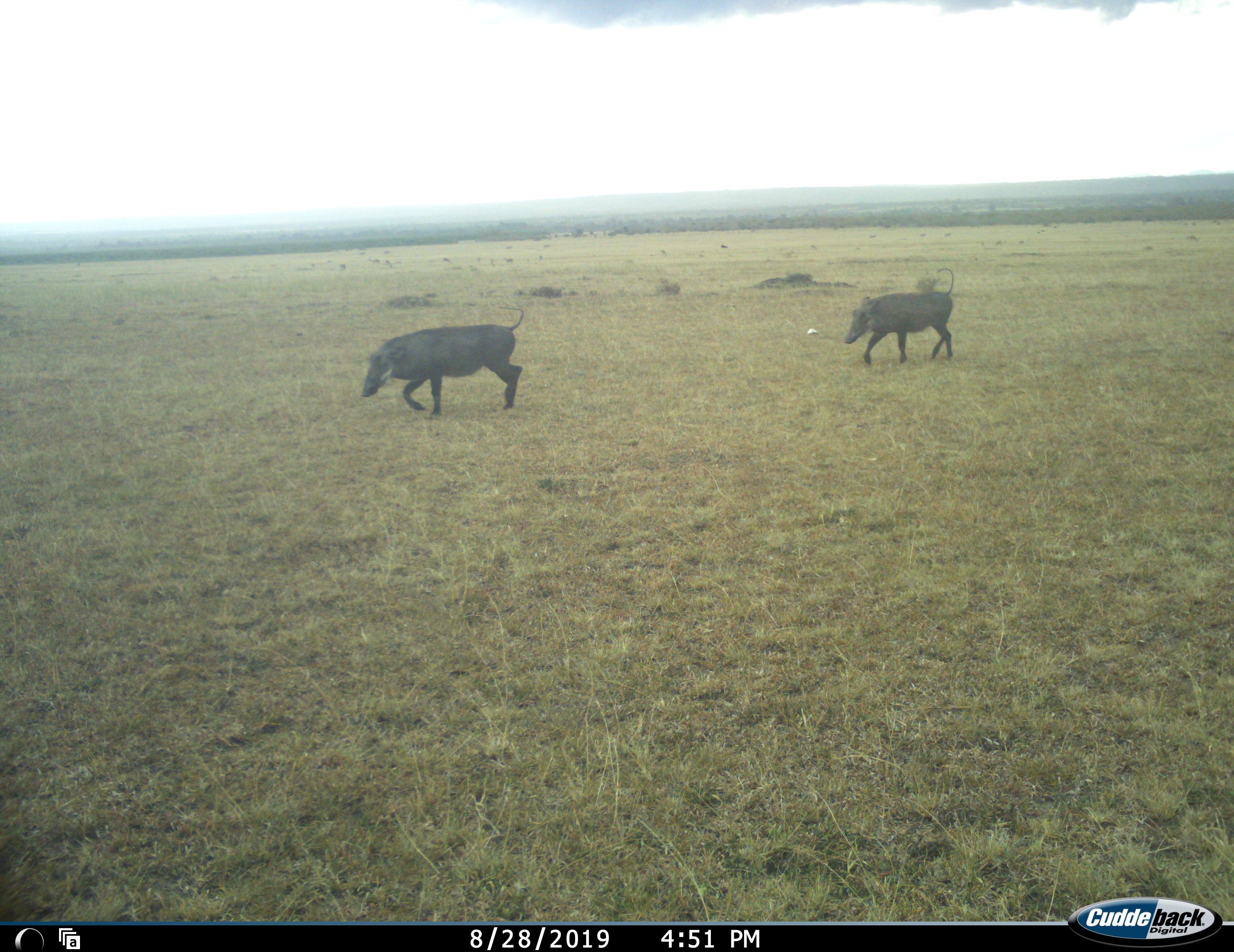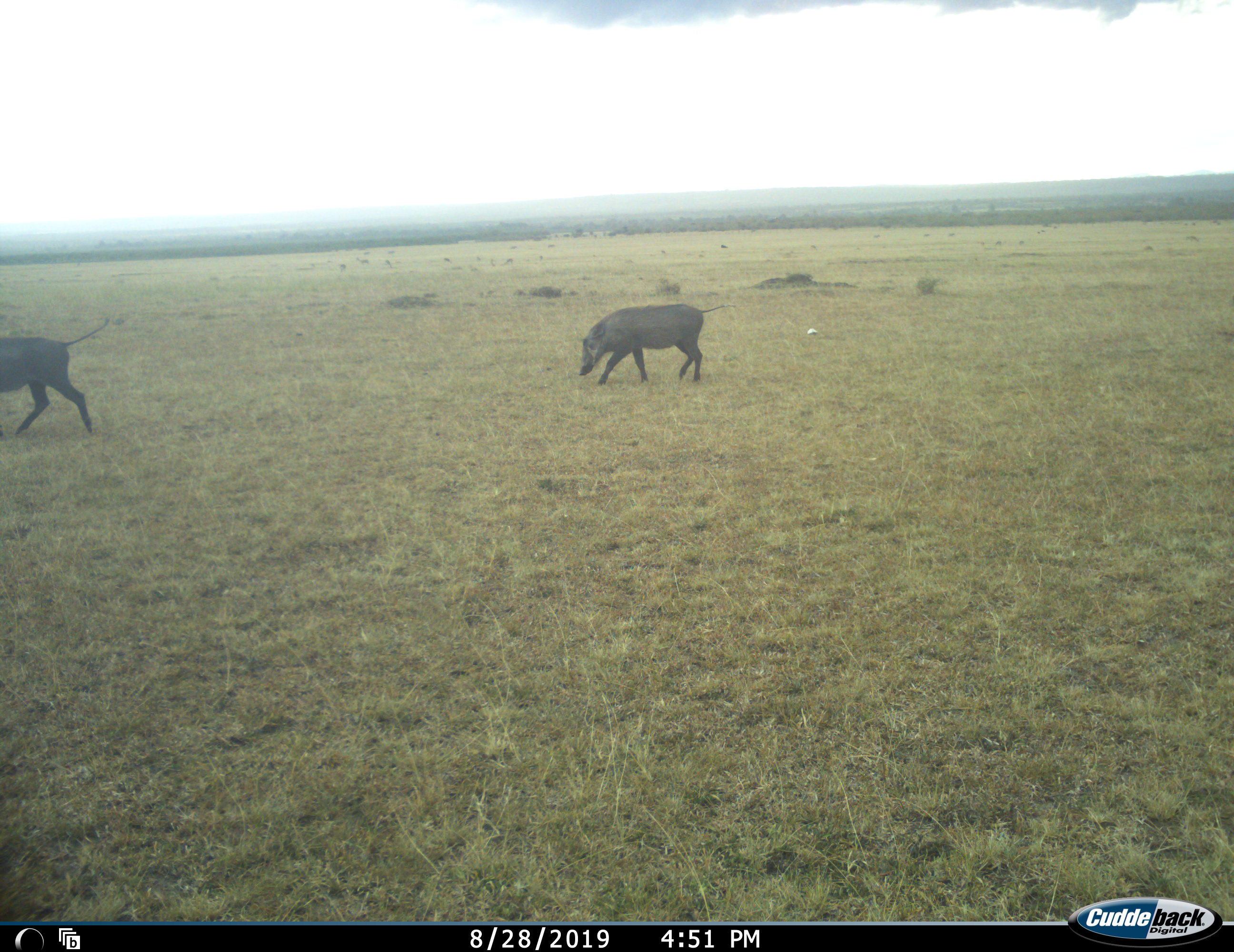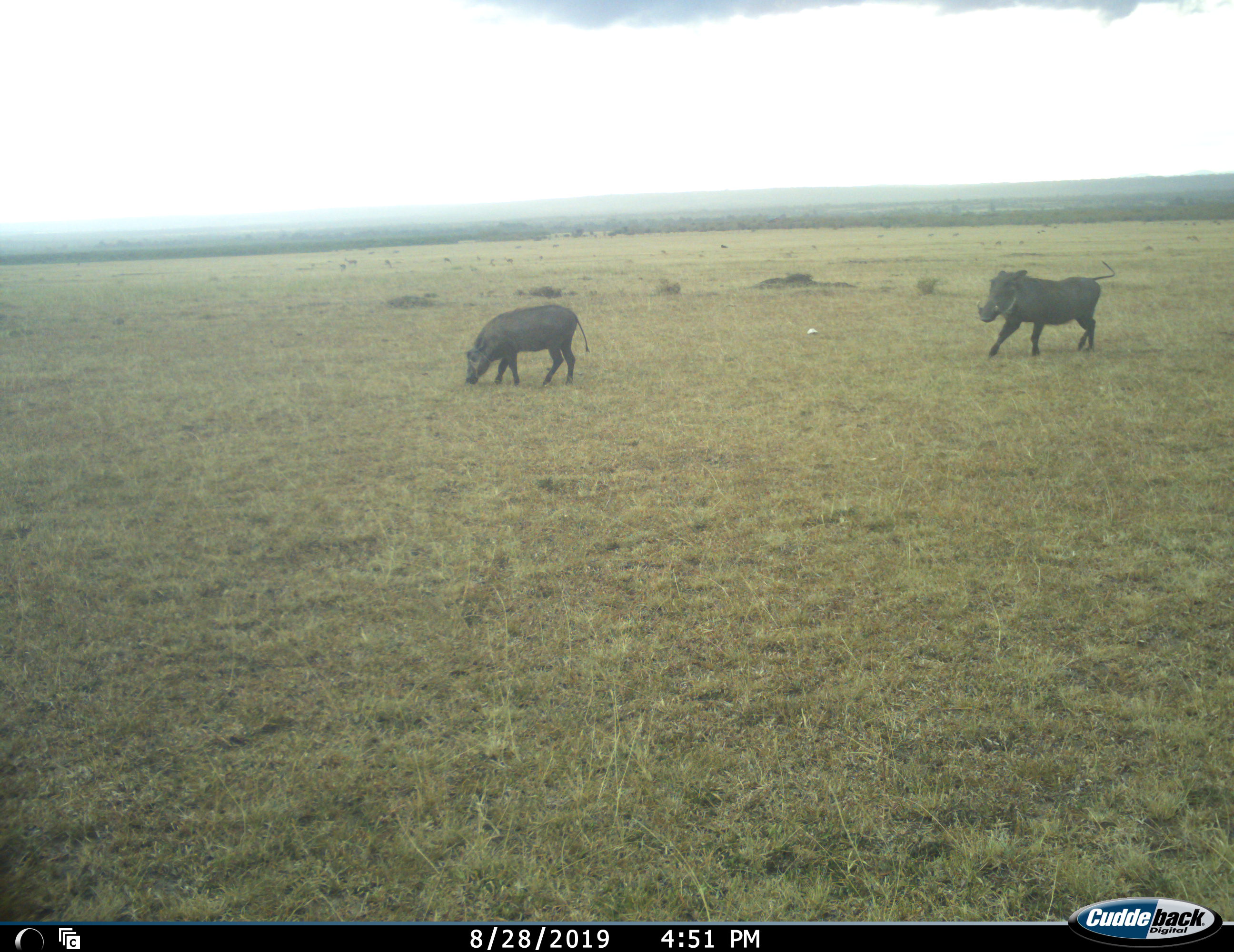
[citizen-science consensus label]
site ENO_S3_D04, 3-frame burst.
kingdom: Animalia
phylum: Chordata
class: Mammalia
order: Artiodactyla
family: Suidae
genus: Phacochoerus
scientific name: Phacochoerus africanus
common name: warthog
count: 2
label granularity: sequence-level